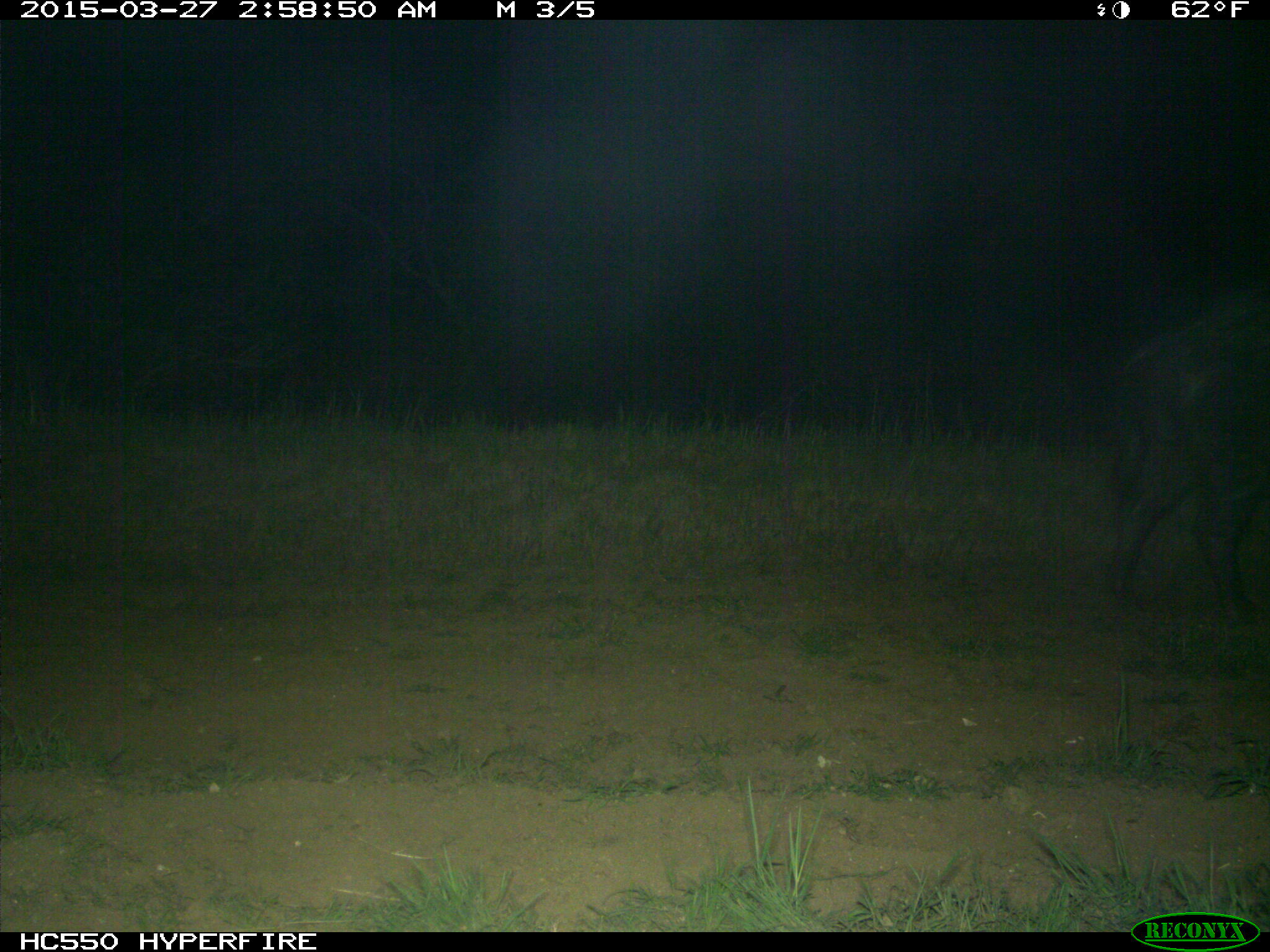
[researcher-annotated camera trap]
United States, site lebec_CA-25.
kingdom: Animalia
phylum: Chordata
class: Mammalia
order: Artiodactyla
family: Suidae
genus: Sus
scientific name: Sus scrofa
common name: wild boar